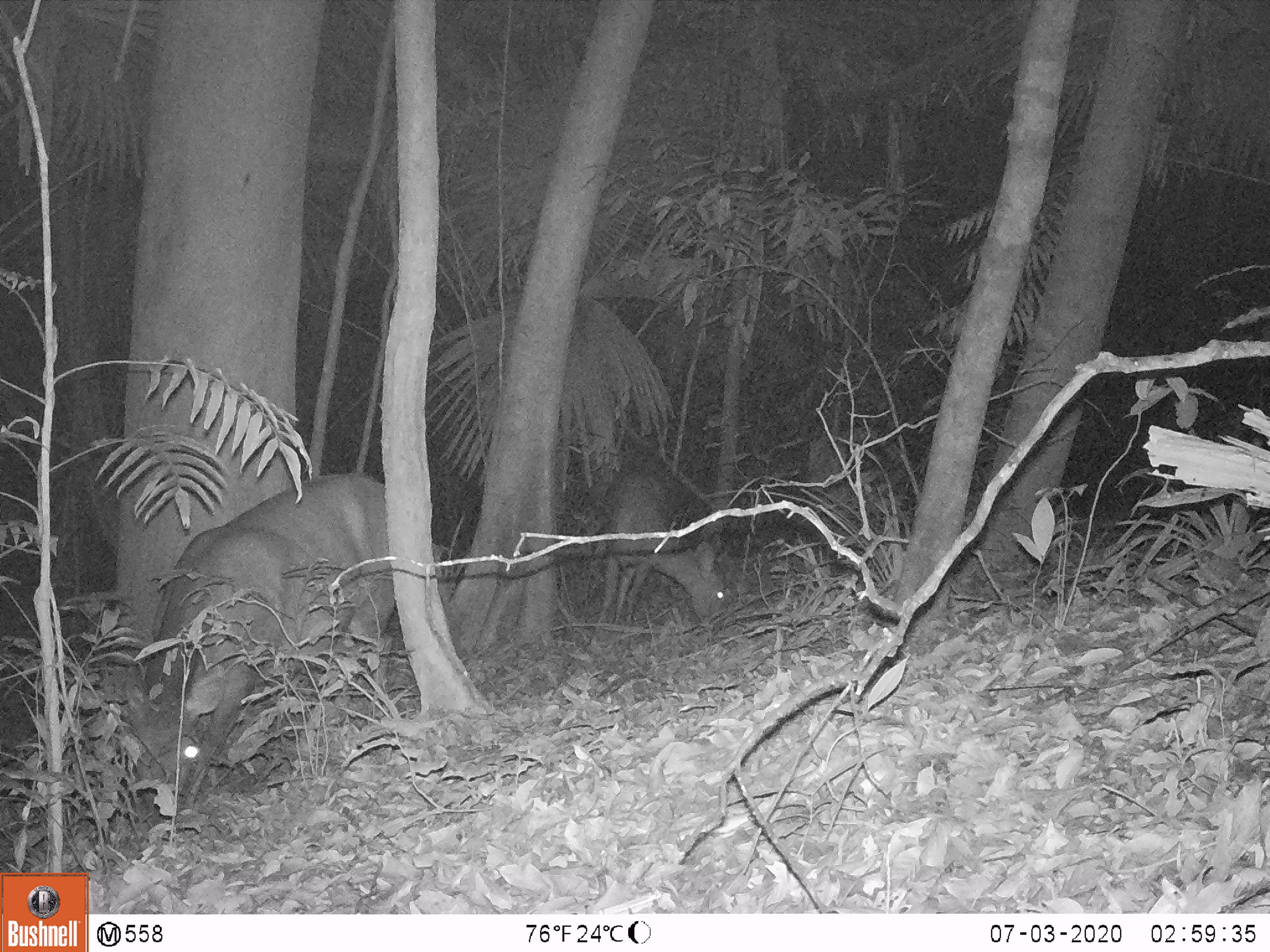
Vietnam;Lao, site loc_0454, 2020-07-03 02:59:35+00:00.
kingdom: Animalia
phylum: Chordata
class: Mammalia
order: Artiodactyla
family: Cervidae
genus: Rusa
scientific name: Rusa unicolor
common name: sambar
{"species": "sambar (Rusa unicolor)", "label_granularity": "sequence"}